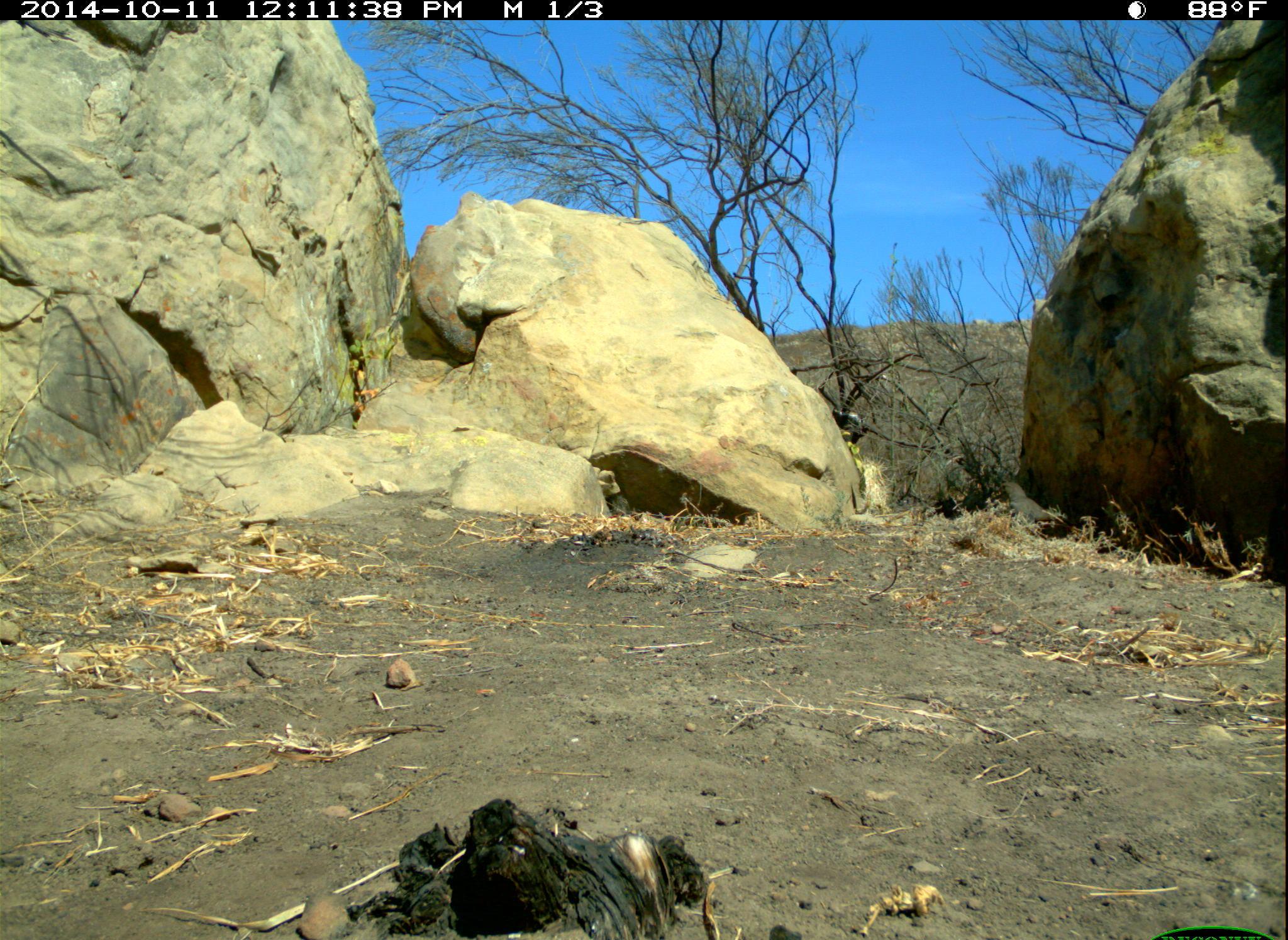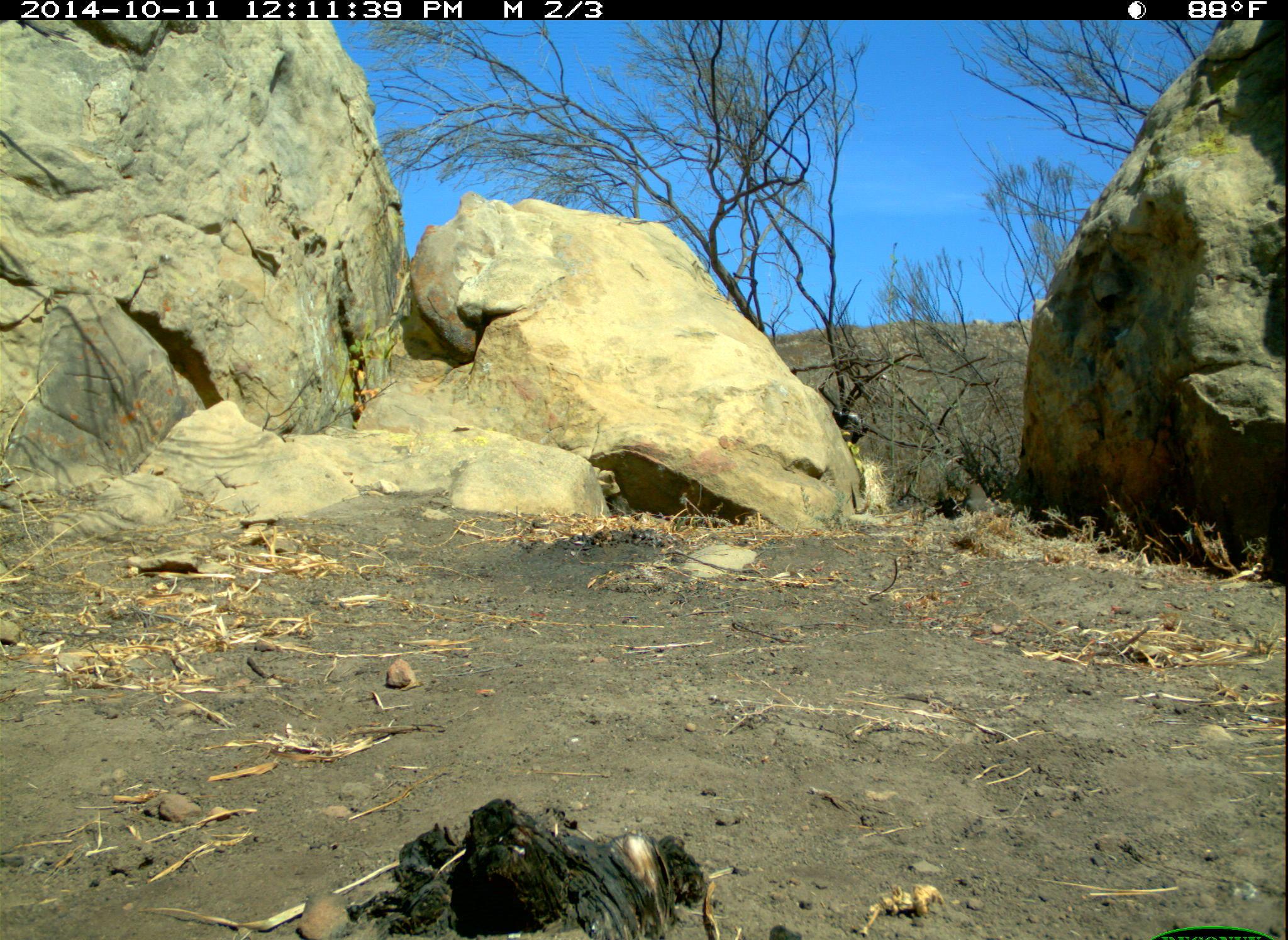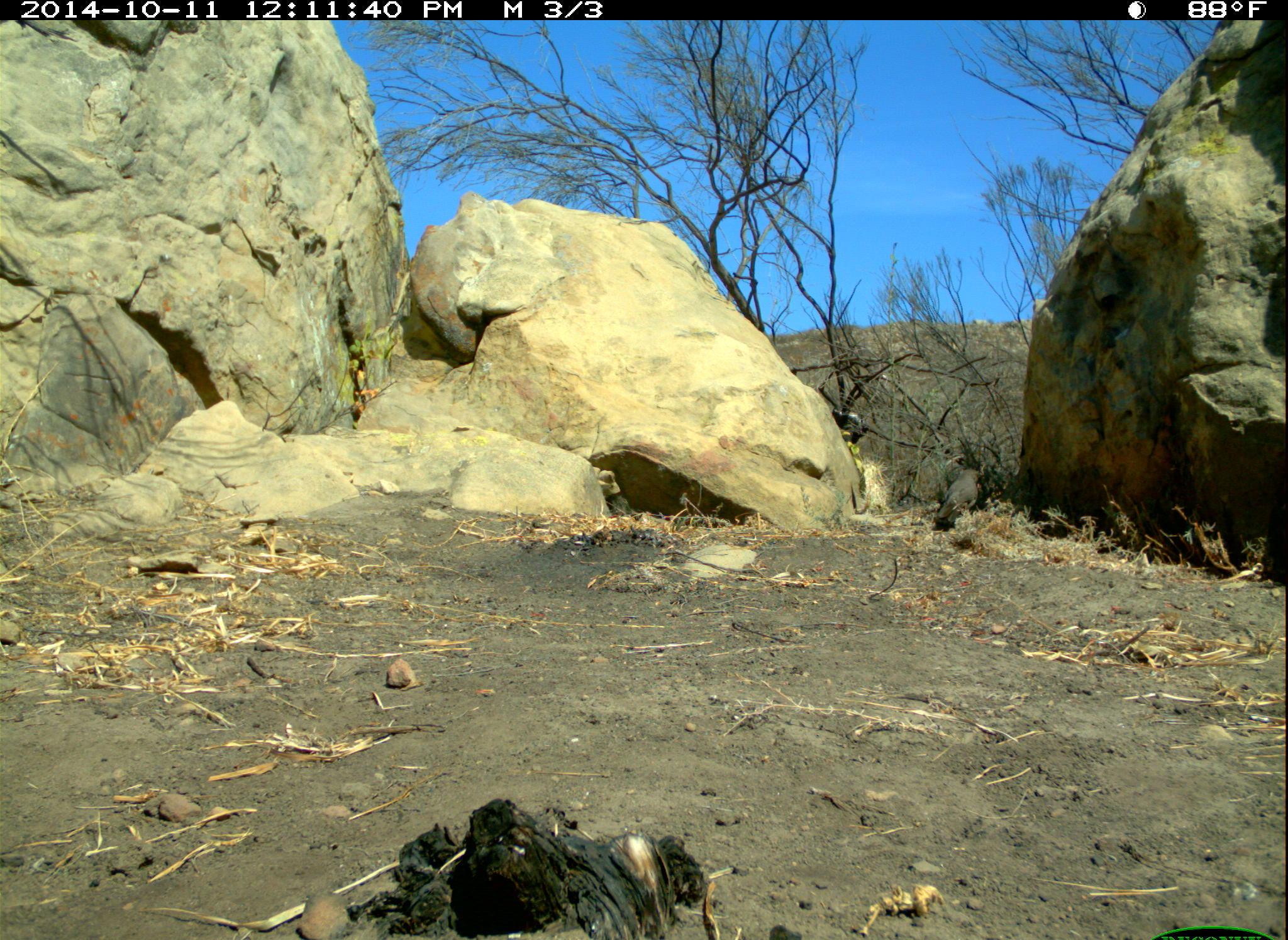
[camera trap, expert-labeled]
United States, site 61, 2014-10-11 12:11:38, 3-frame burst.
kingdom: Animalia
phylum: Chordata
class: Aves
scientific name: Aves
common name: bird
Bird (Aves).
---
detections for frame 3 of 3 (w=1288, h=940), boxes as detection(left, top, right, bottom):
bird: detection(929, 464, 995, 536)